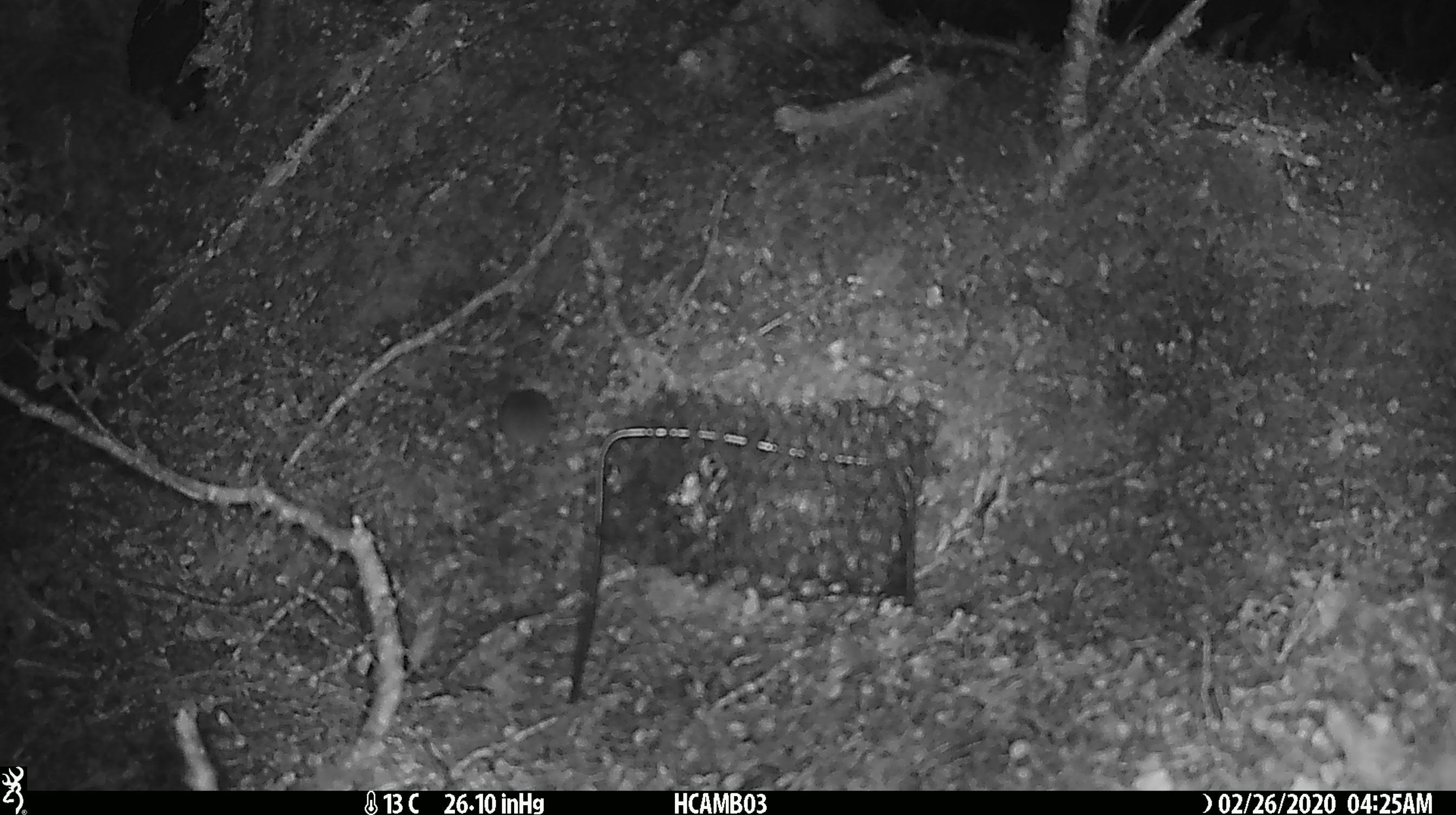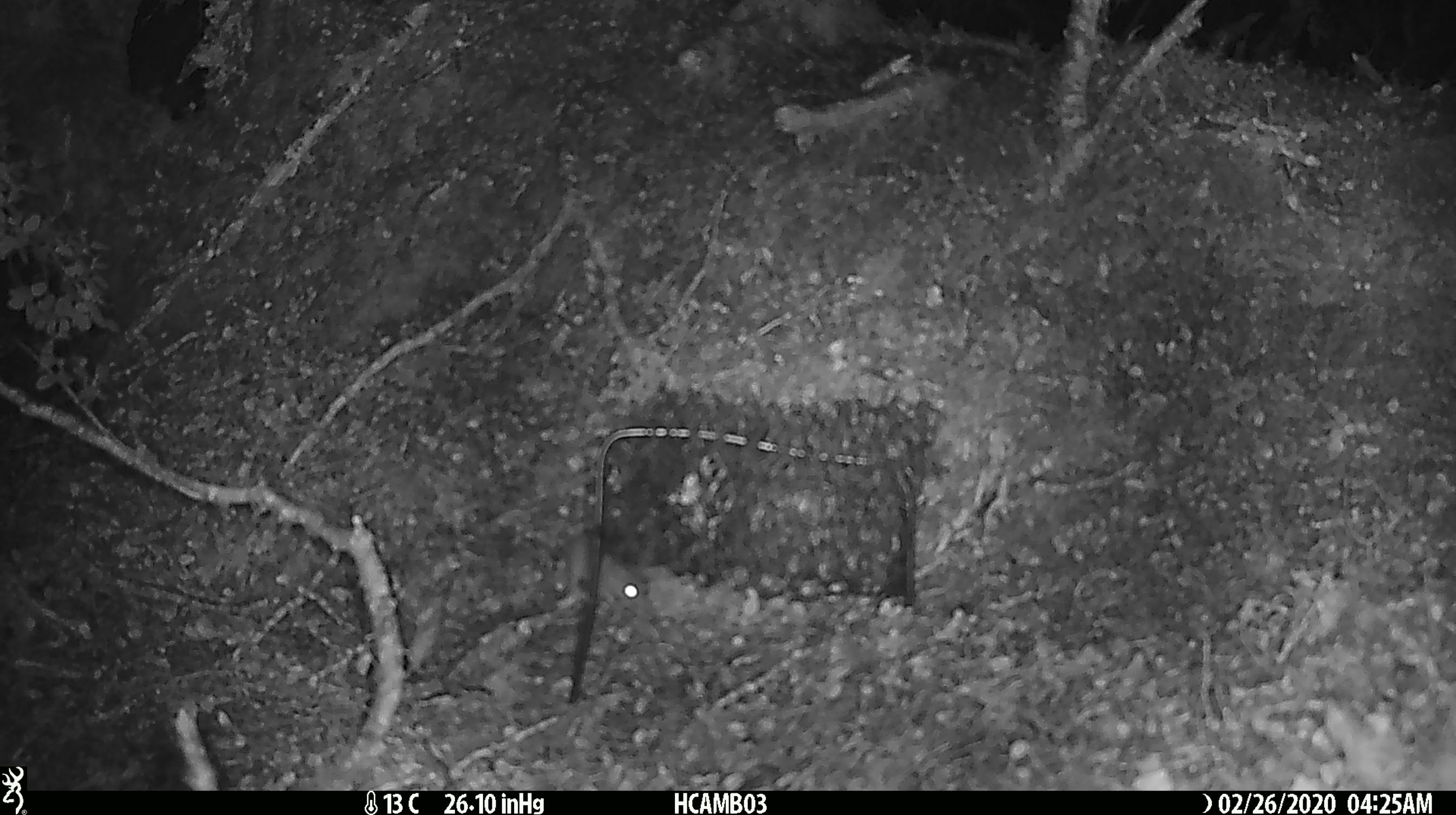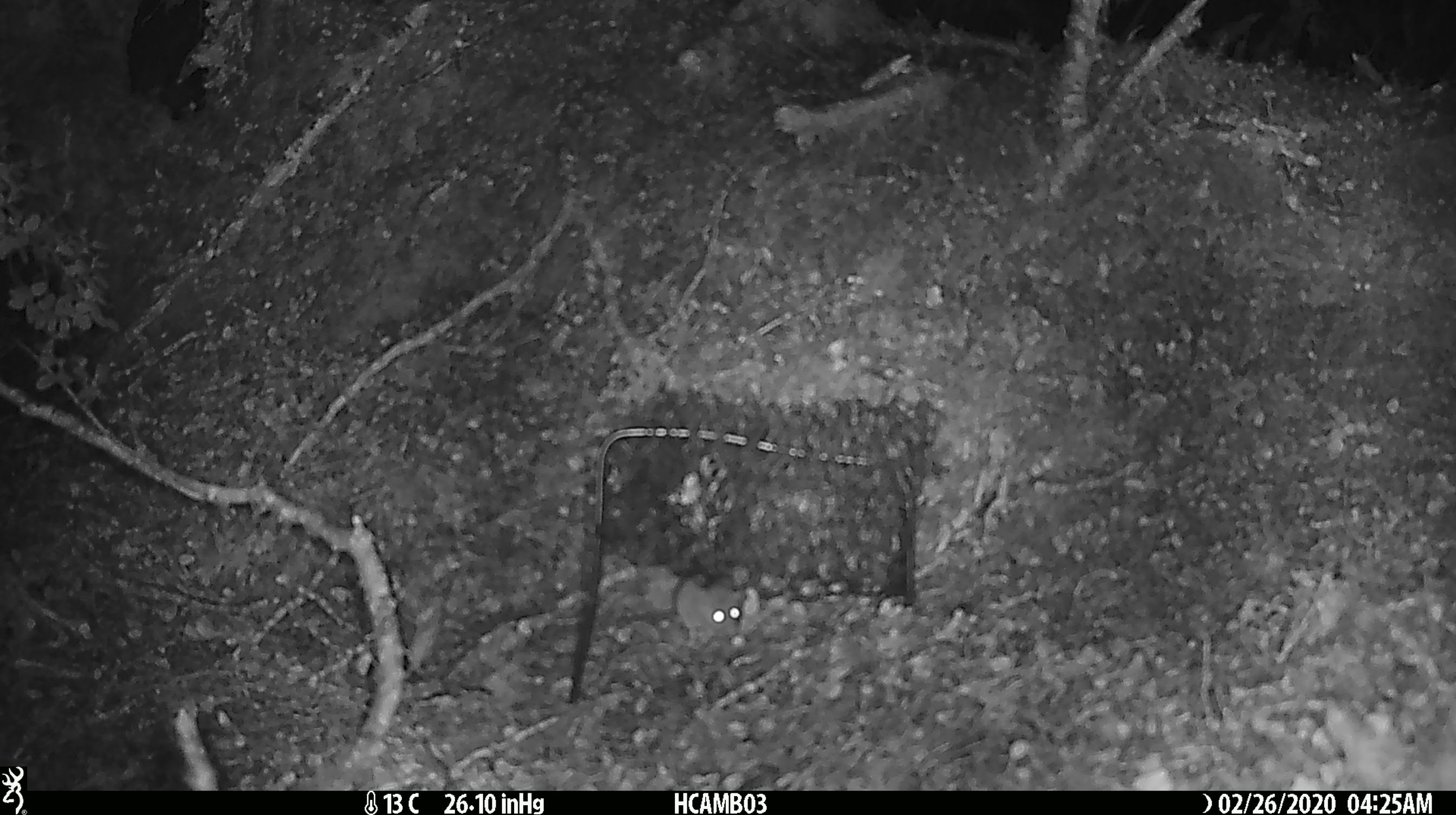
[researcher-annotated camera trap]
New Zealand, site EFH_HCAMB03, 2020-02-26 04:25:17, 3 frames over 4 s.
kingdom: Animalia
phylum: Chordata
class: Mammalia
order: Rodentia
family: Muridae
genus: Mus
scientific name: Mus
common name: mouse